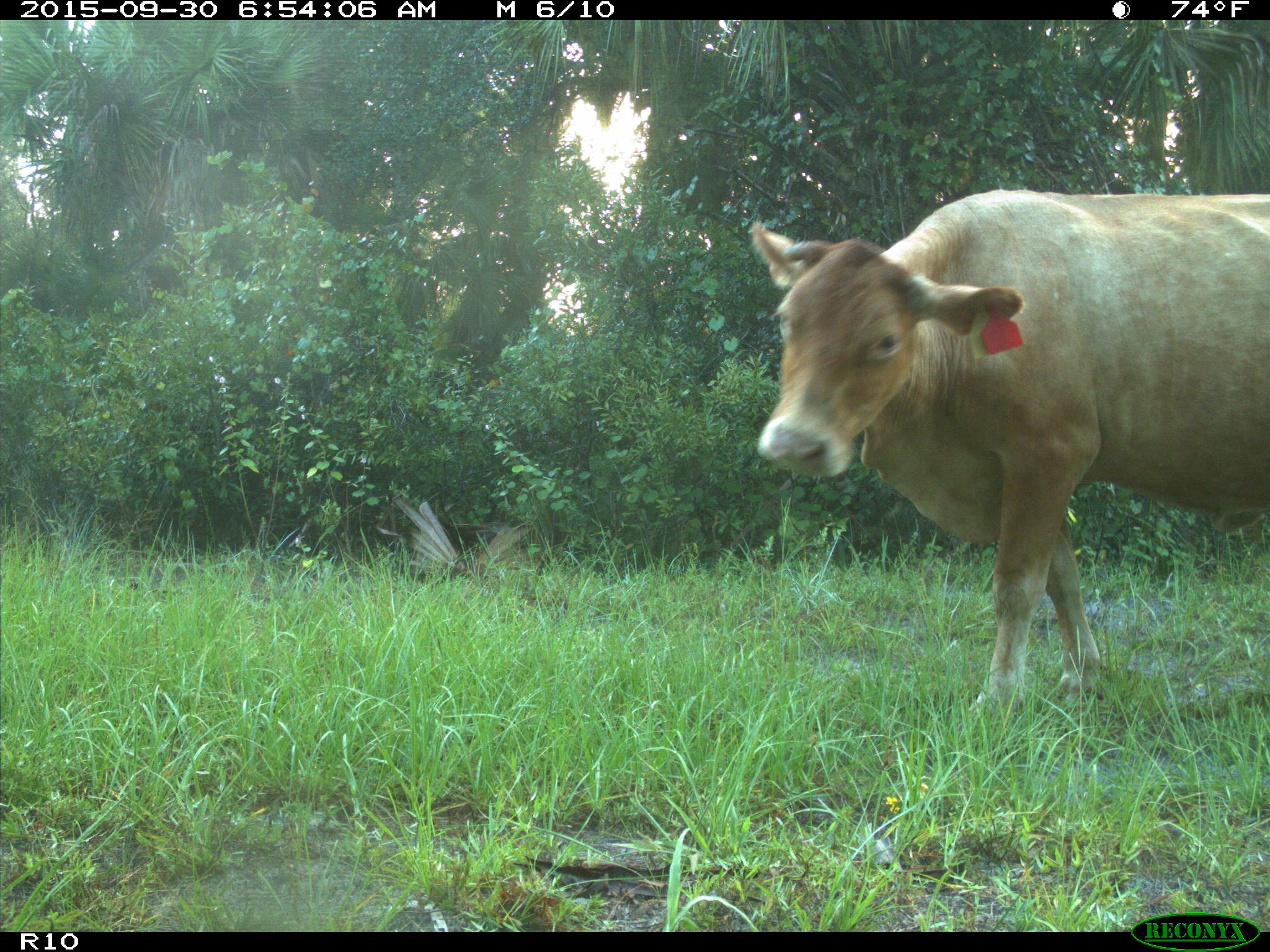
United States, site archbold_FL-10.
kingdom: Animalia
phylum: Chordata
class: Mammalia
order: Artiodactyla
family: Bovidae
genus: Bos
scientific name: Bos taurus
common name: domestic cow